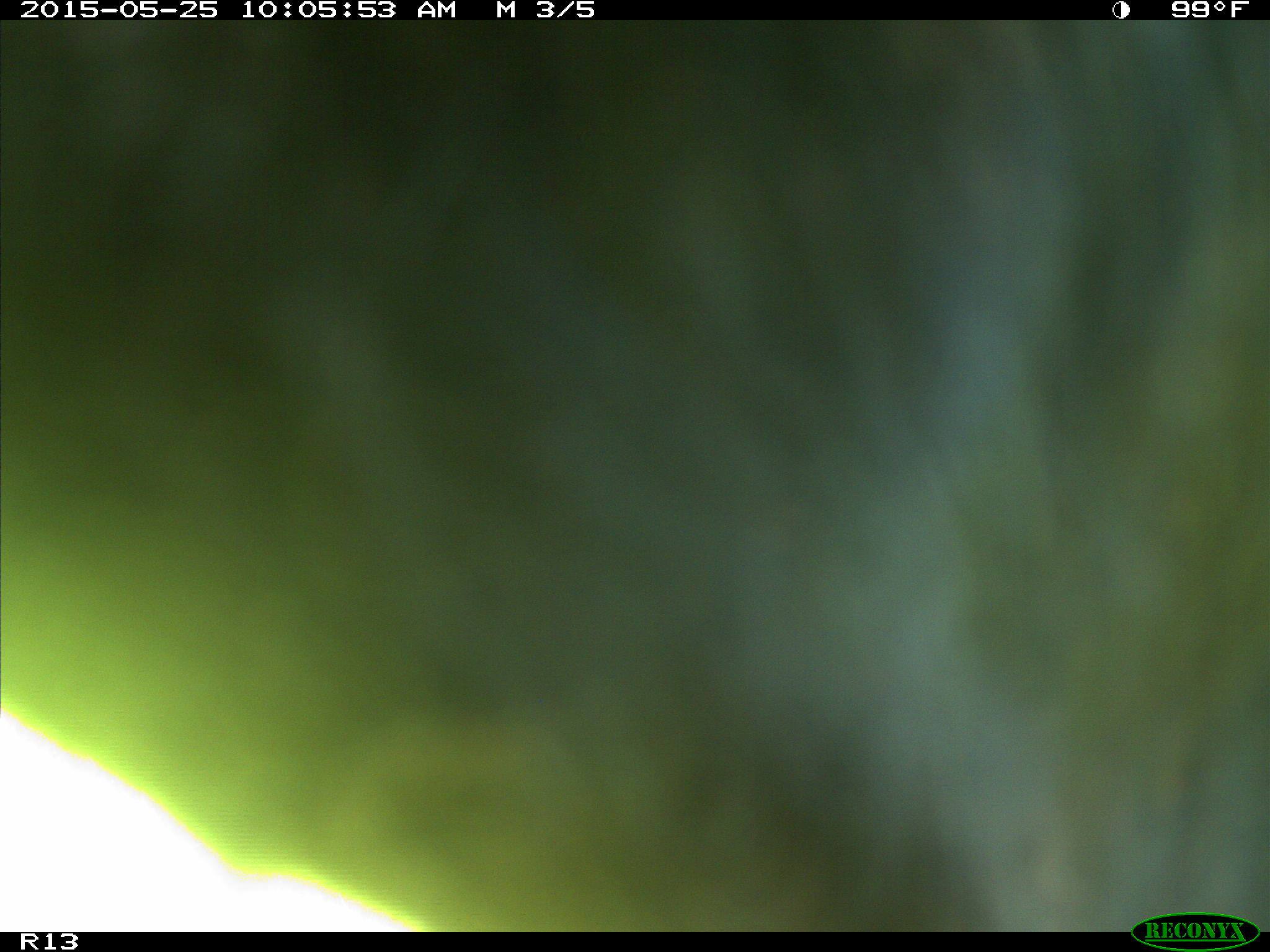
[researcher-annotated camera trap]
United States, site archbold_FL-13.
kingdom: Animalia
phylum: Chordata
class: Mammalia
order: Artiodactyla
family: Bovidae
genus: Bos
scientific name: Bos taurus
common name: domestic cow